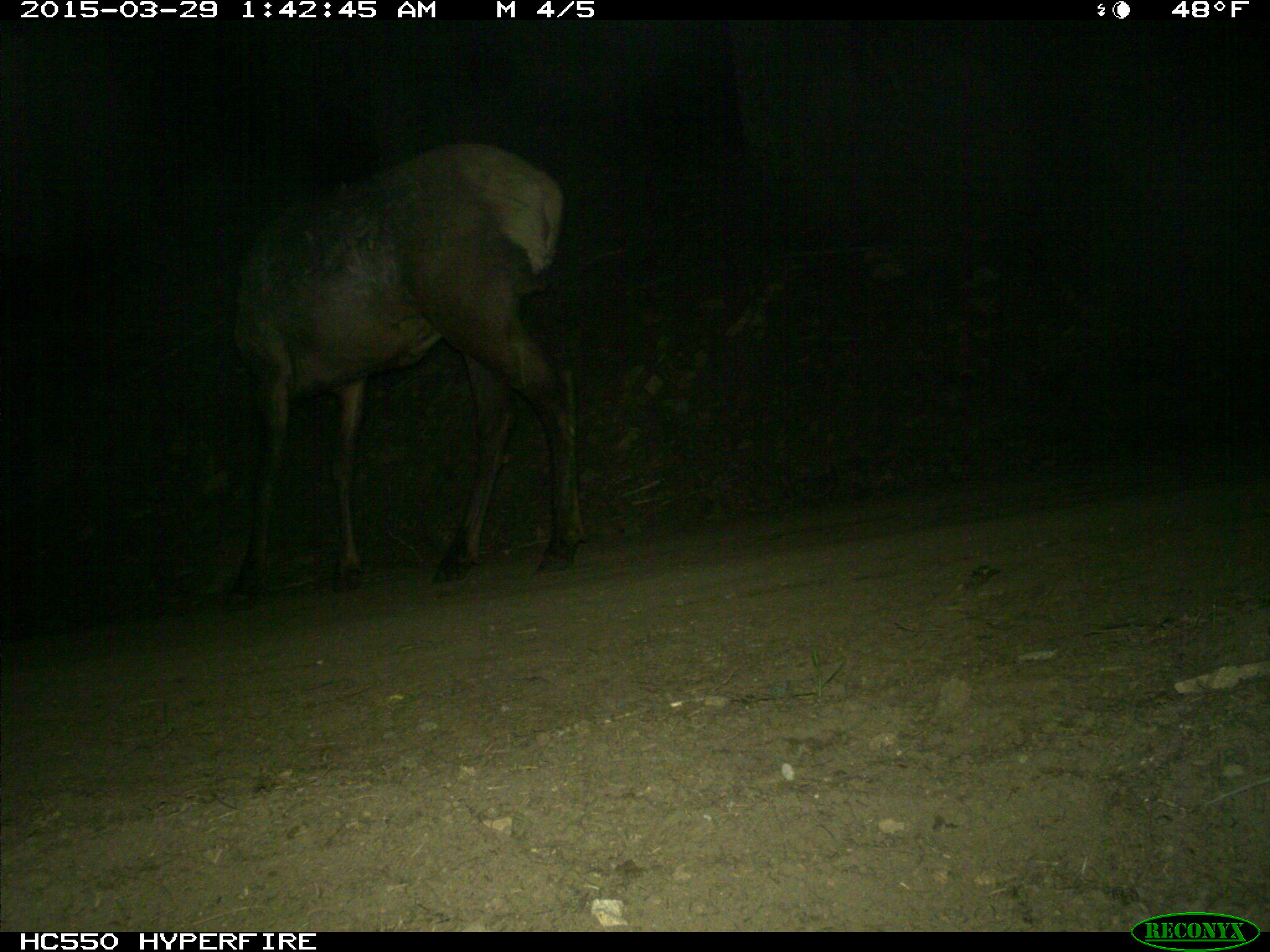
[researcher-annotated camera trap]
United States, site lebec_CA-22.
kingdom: Animalia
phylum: Chordata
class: Mammalia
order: Artiodactyla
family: Cervidae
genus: Cervus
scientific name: Cervus canadensis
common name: elk